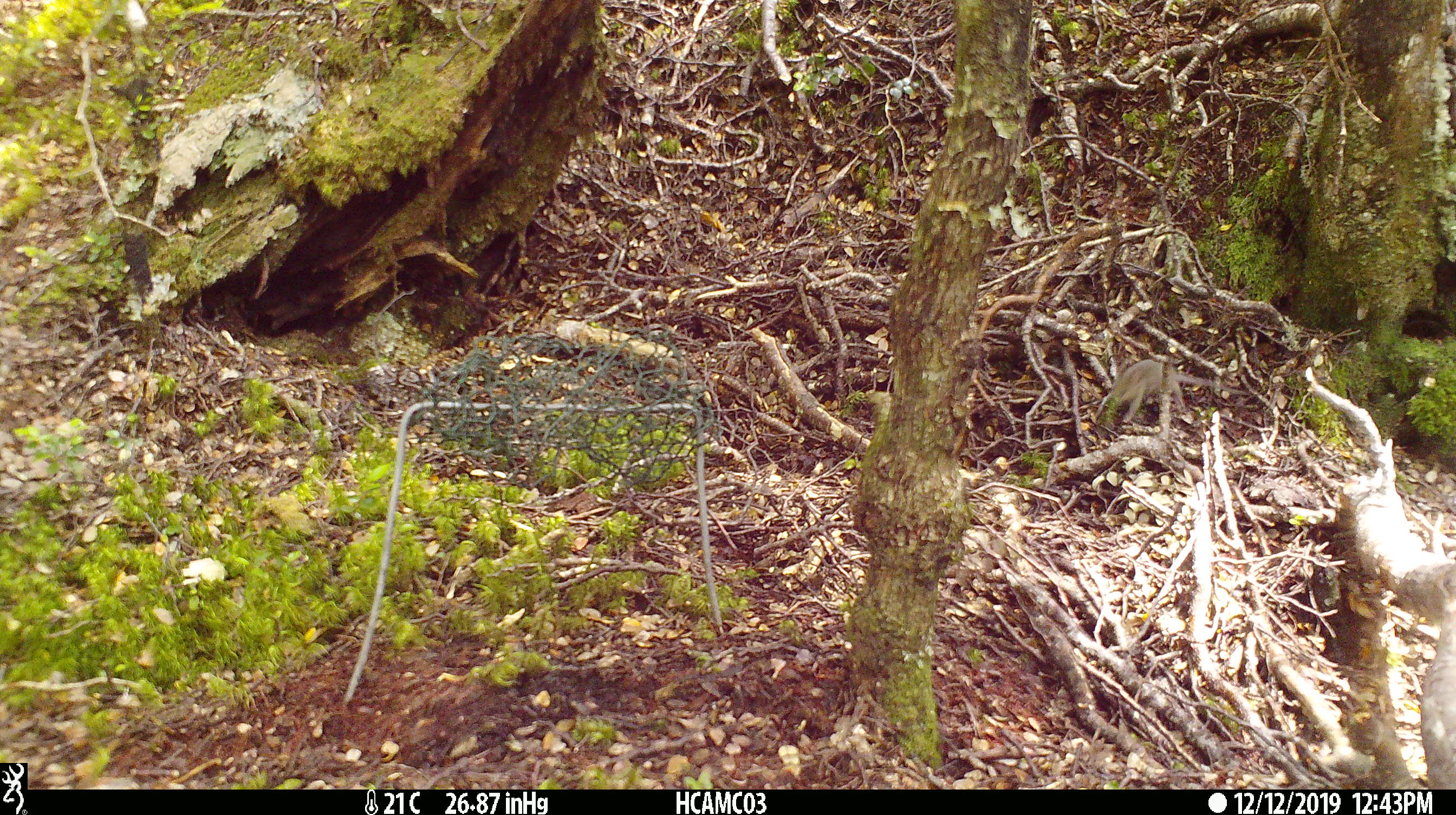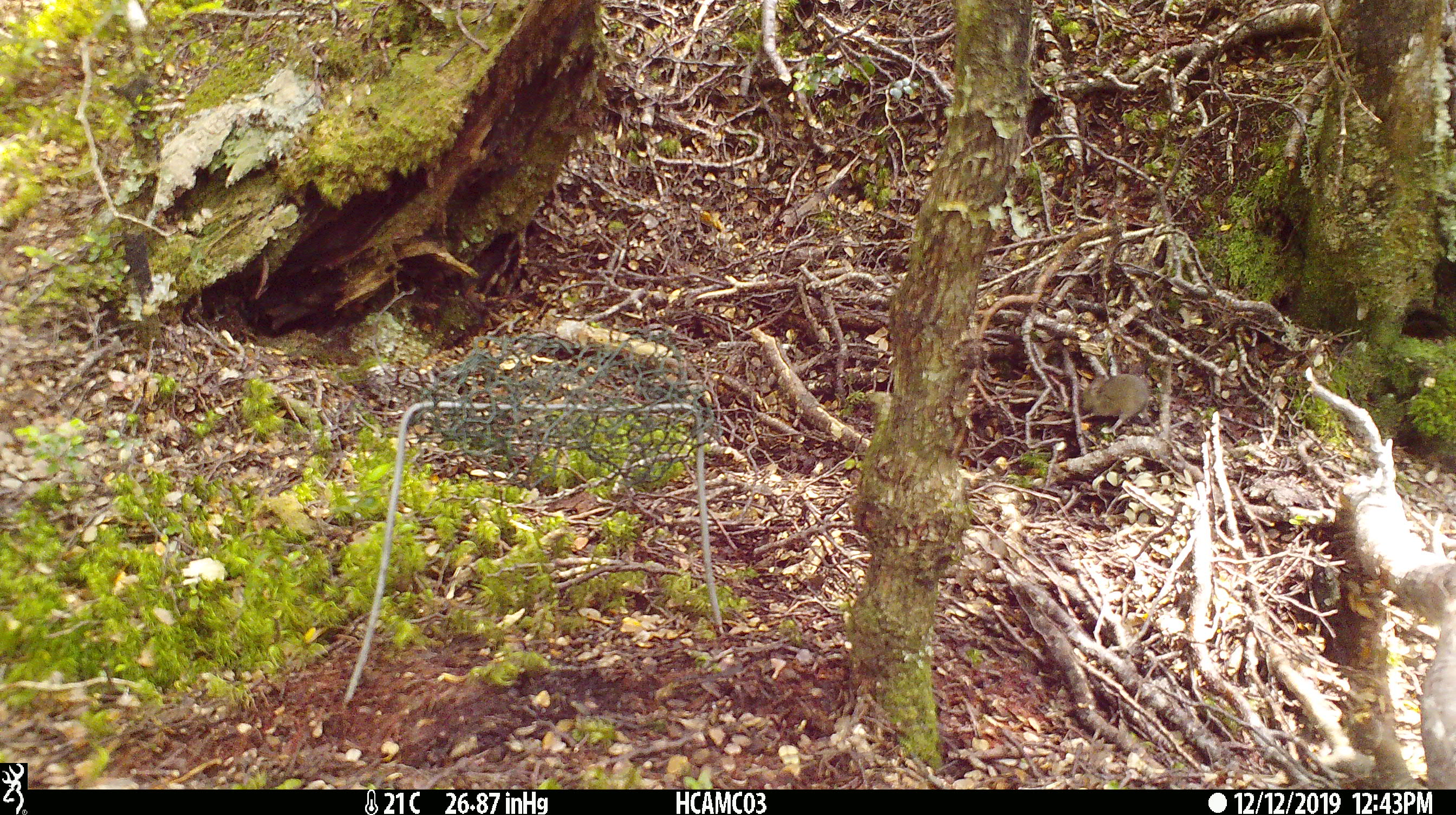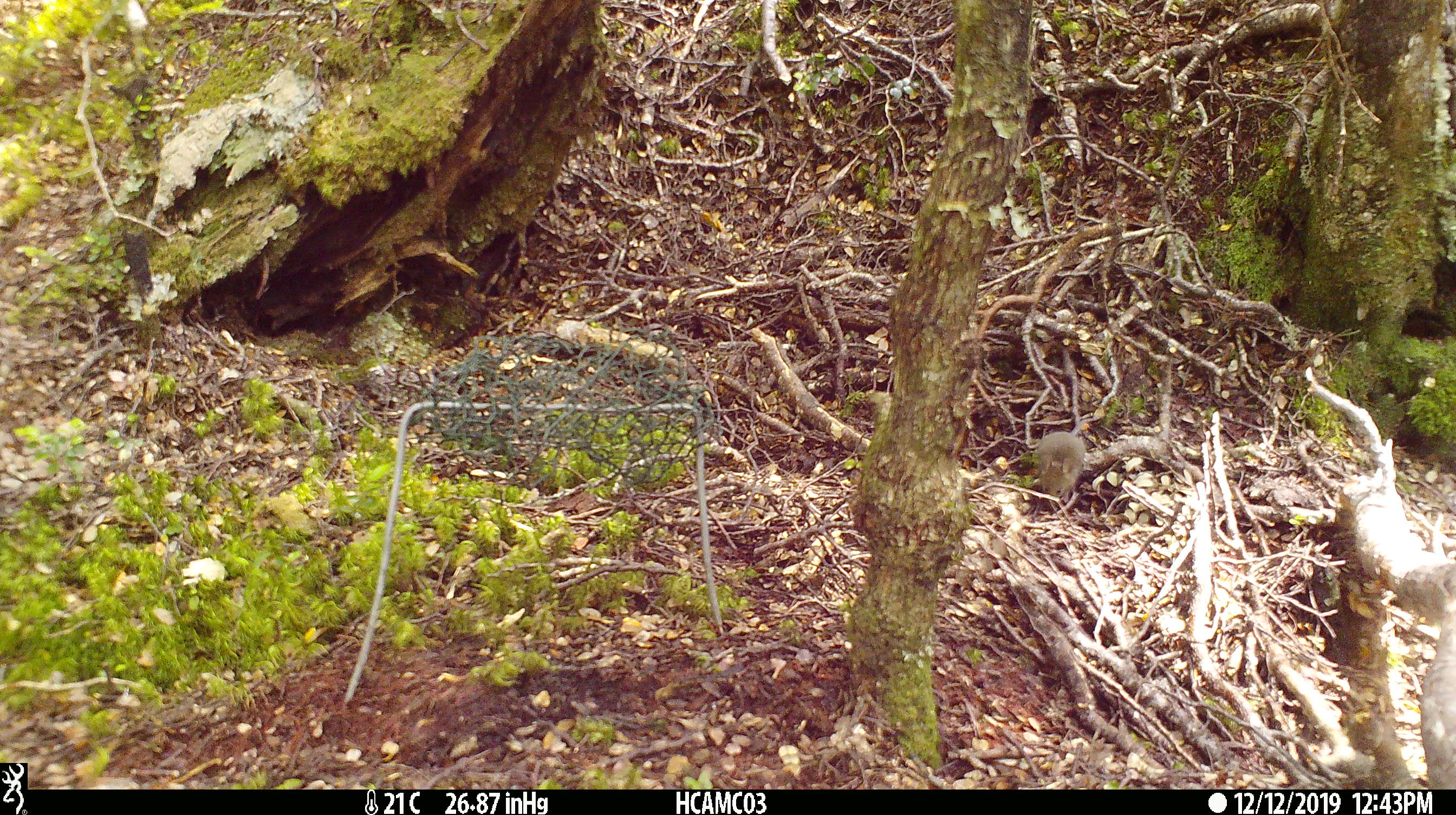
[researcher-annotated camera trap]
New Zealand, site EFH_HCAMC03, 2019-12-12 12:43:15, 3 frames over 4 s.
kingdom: Animalia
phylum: Chordata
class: Mammalia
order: Rodentia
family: Muridae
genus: Mus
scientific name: Mus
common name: mouse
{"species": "mouse (Mus)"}